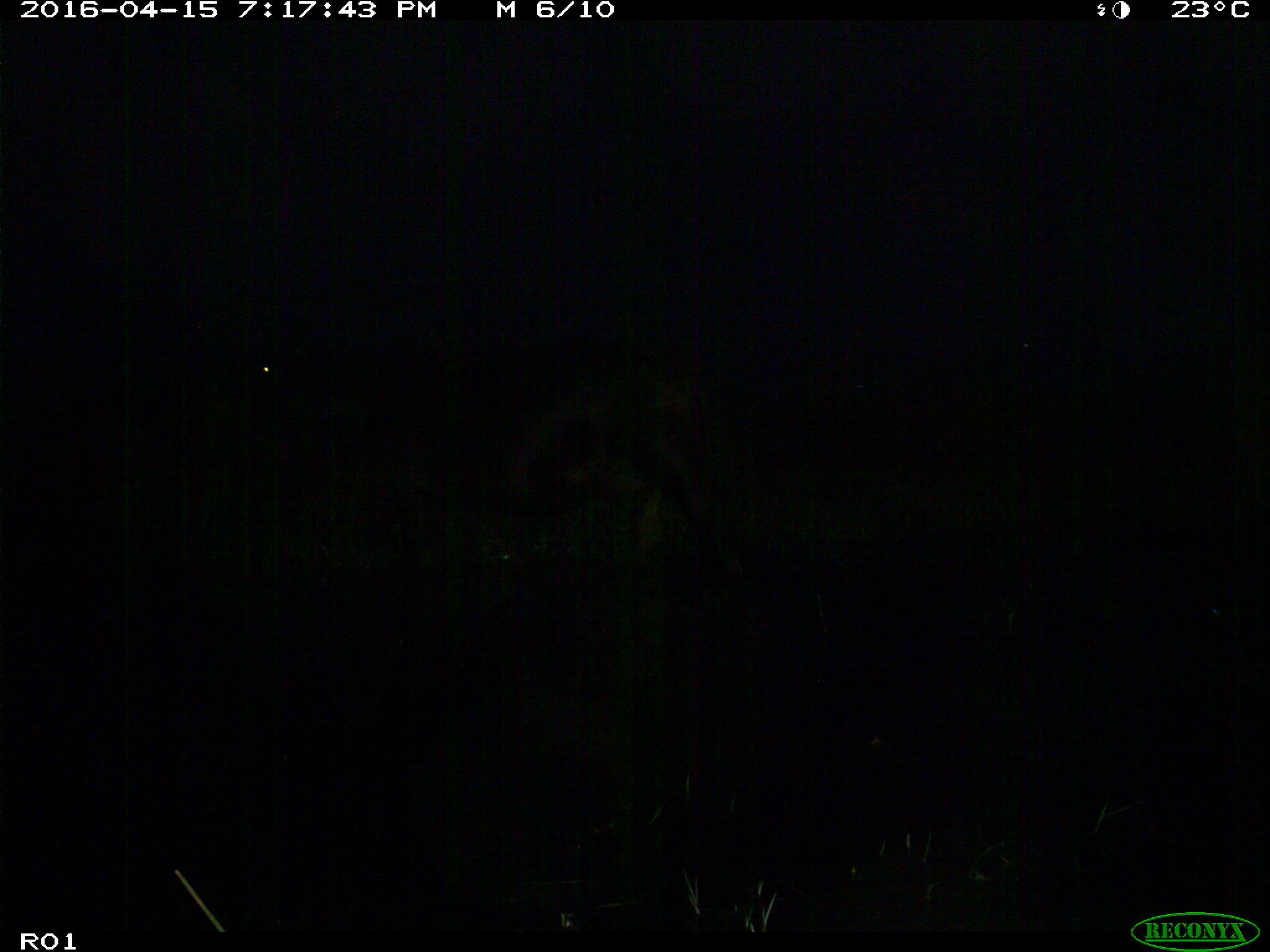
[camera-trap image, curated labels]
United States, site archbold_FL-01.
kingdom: Animalia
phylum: Chordata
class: Mammalia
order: Artiodactyla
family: Bovidae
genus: Bos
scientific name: Bos taurus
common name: domestic cow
Bos taurus (domestic cow).